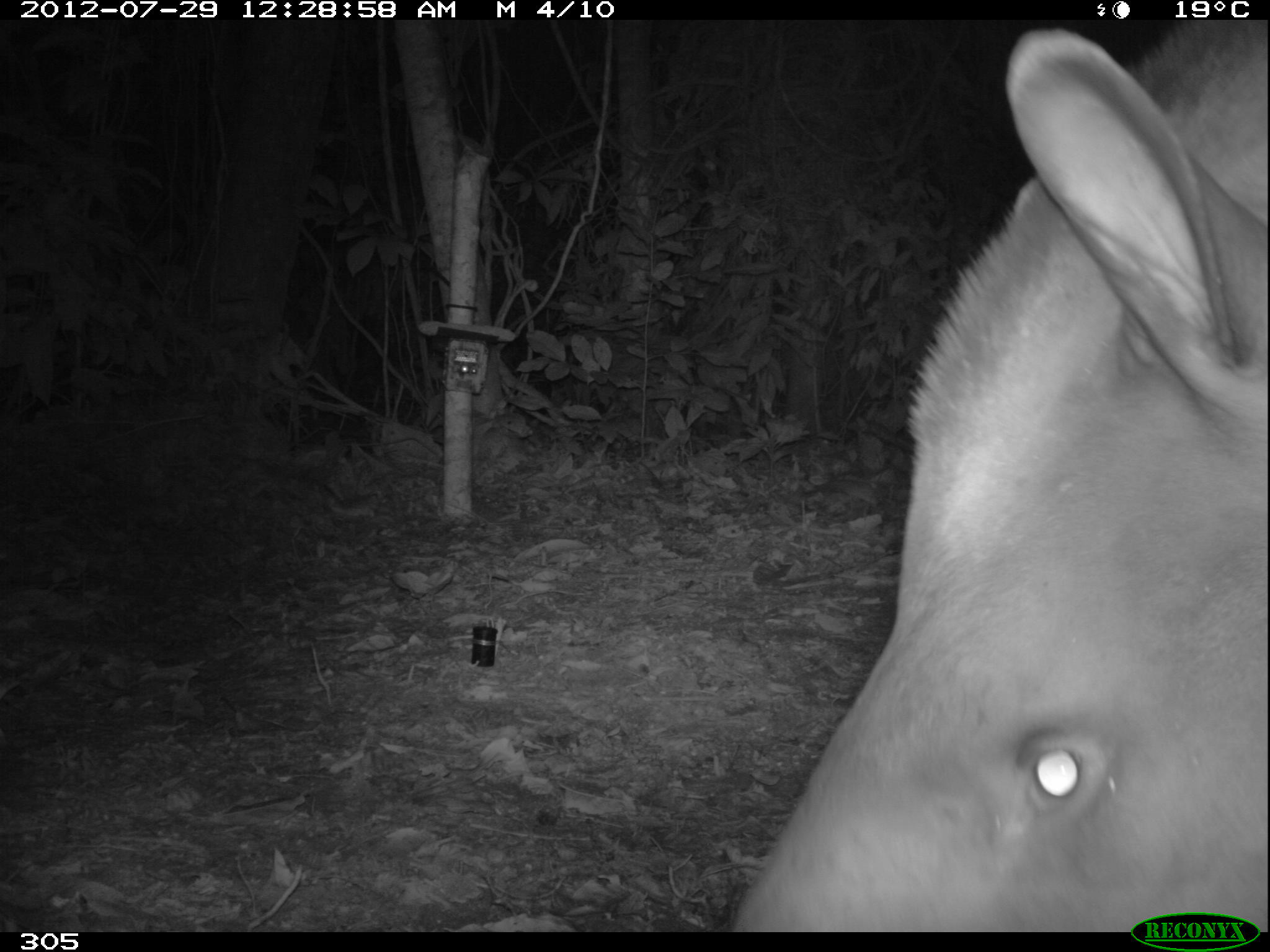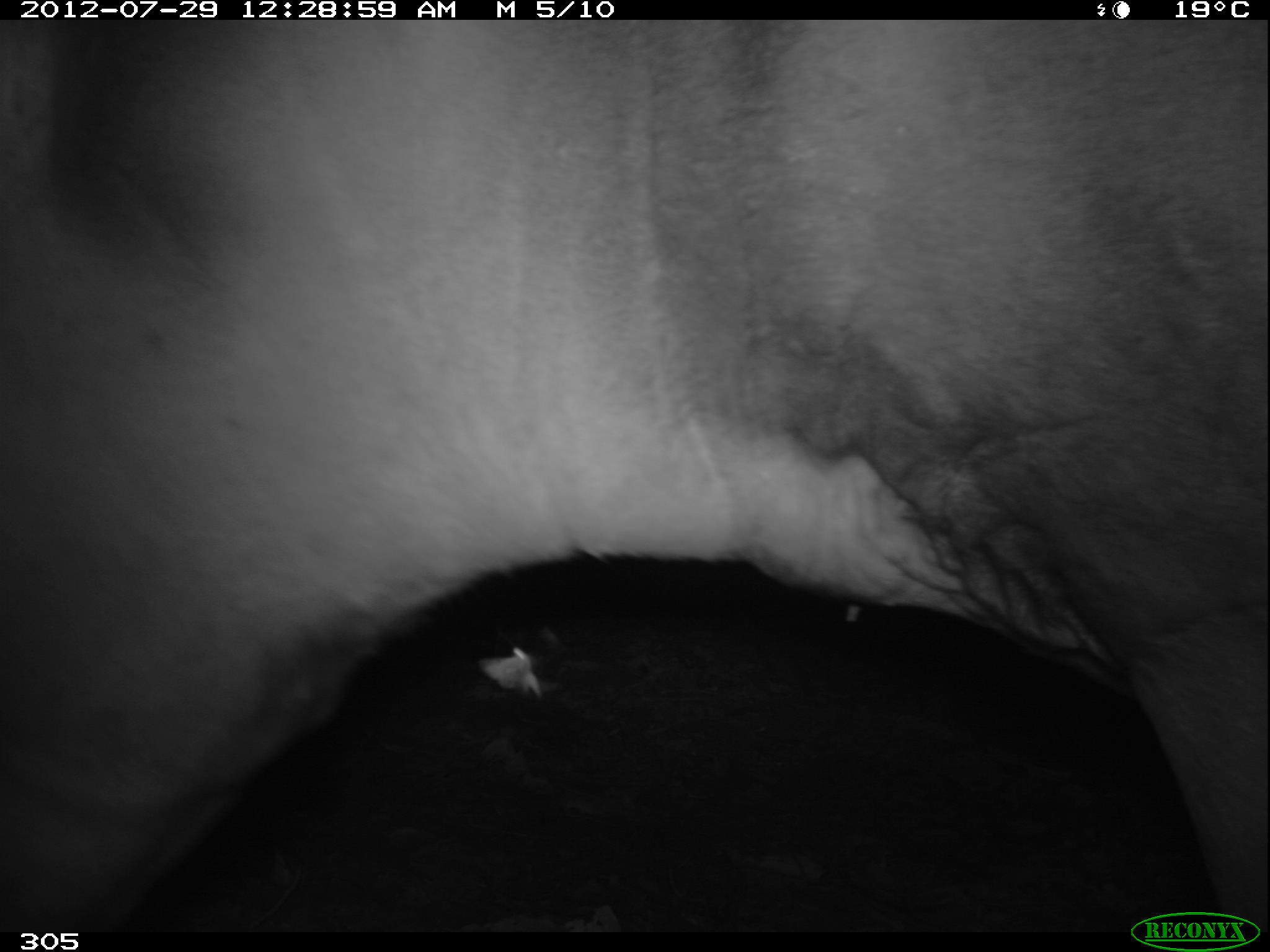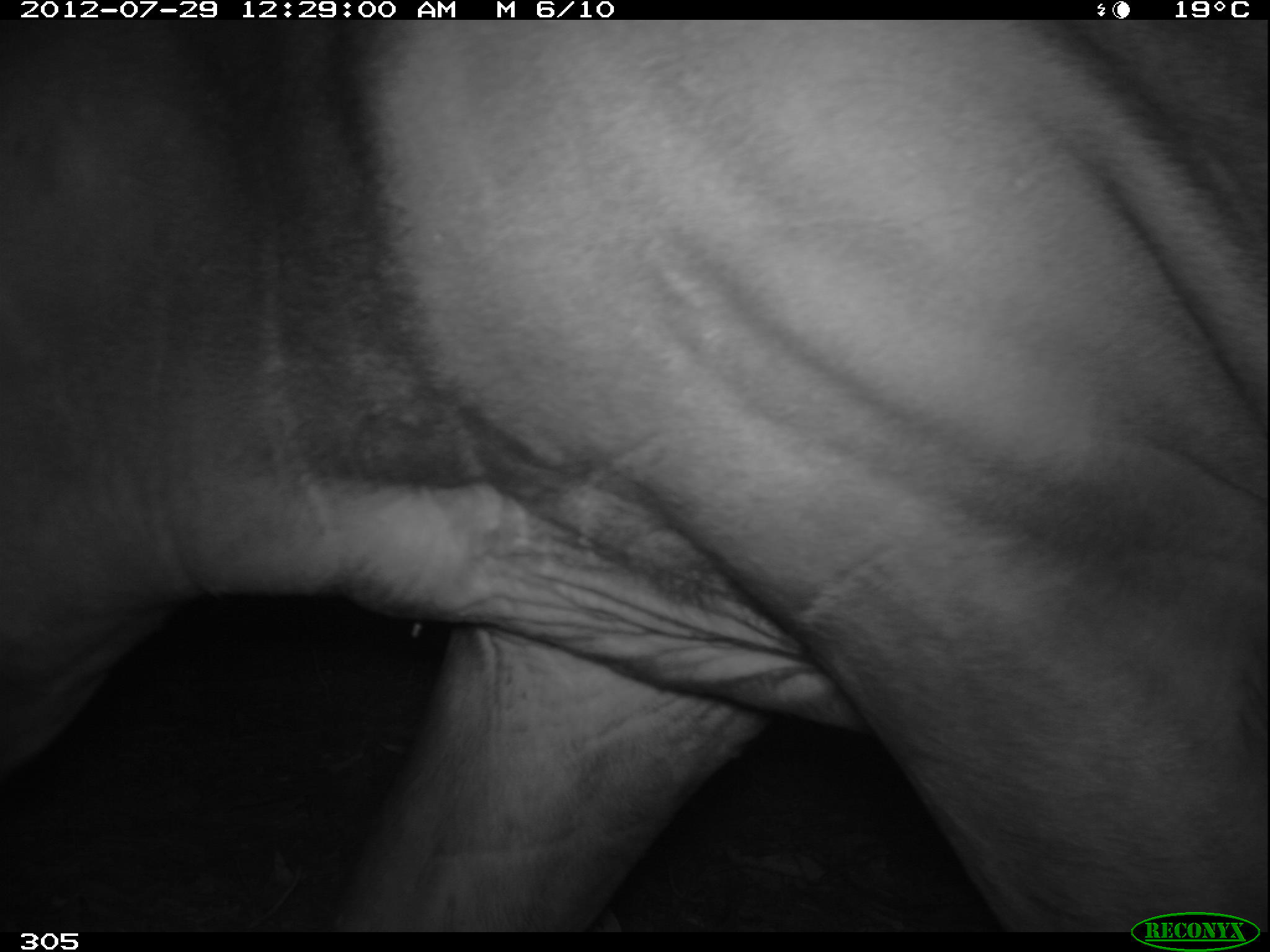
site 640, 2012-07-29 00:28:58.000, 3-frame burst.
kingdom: Animalia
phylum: Chordata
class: Mammalia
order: Perissodactyla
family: Tapiridae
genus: Tapirus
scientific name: Tapirus terrestris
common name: south american tapir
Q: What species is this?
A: Tapirus terrestris (south american tapir).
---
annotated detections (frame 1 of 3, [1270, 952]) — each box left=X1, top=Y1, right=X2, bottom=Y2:
tapirus terrestris: left=728, top=20, right=1270, bottom=931